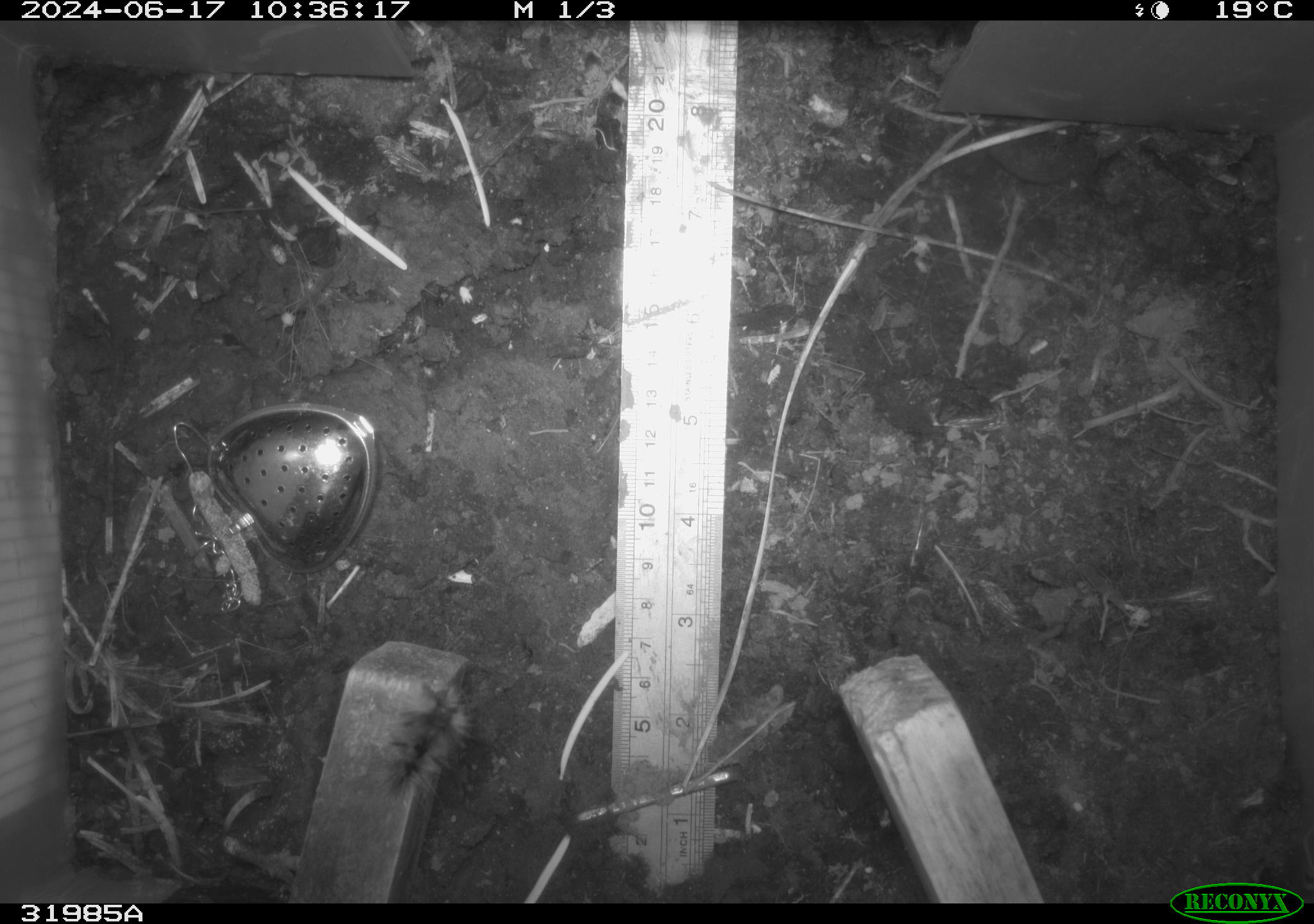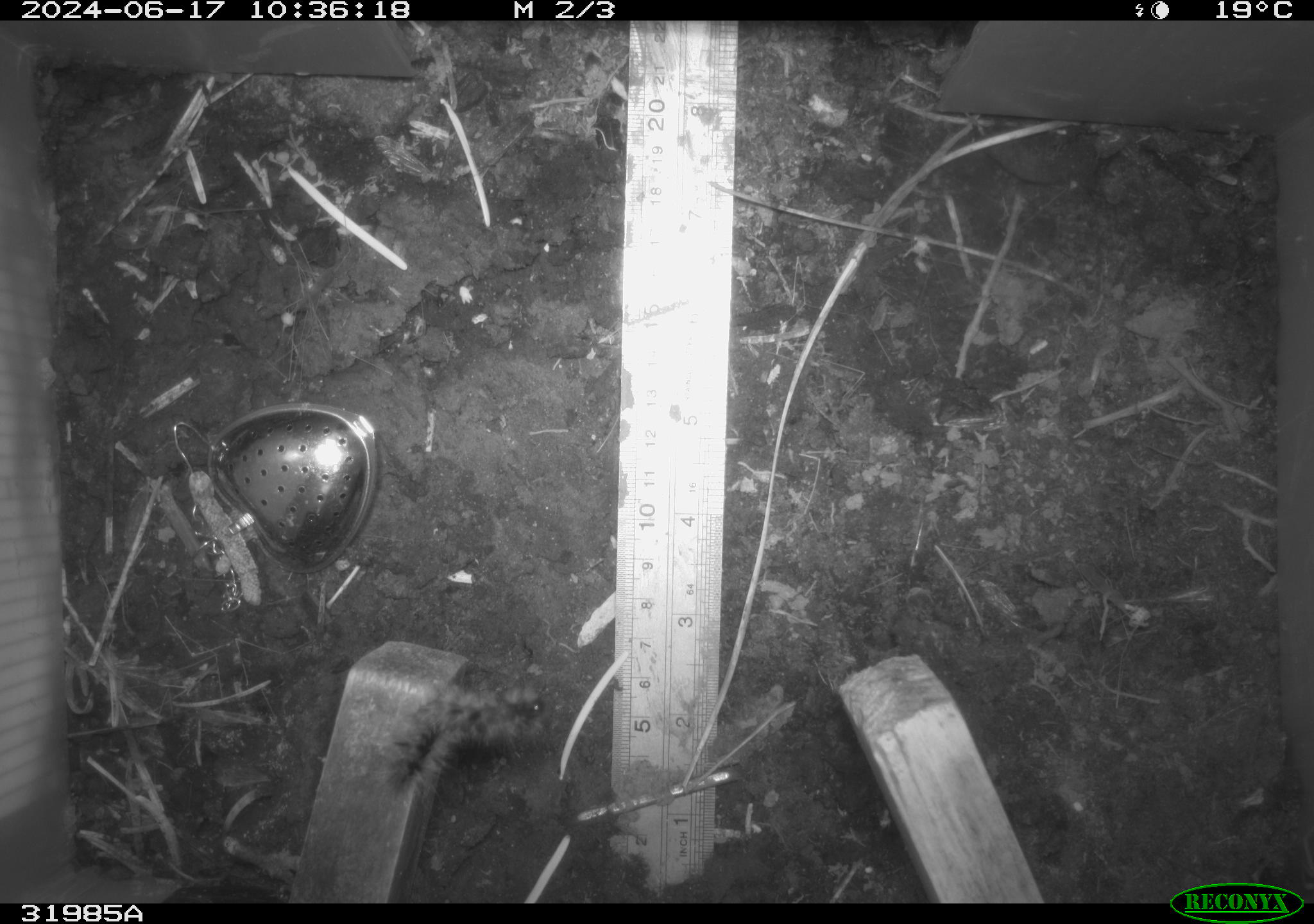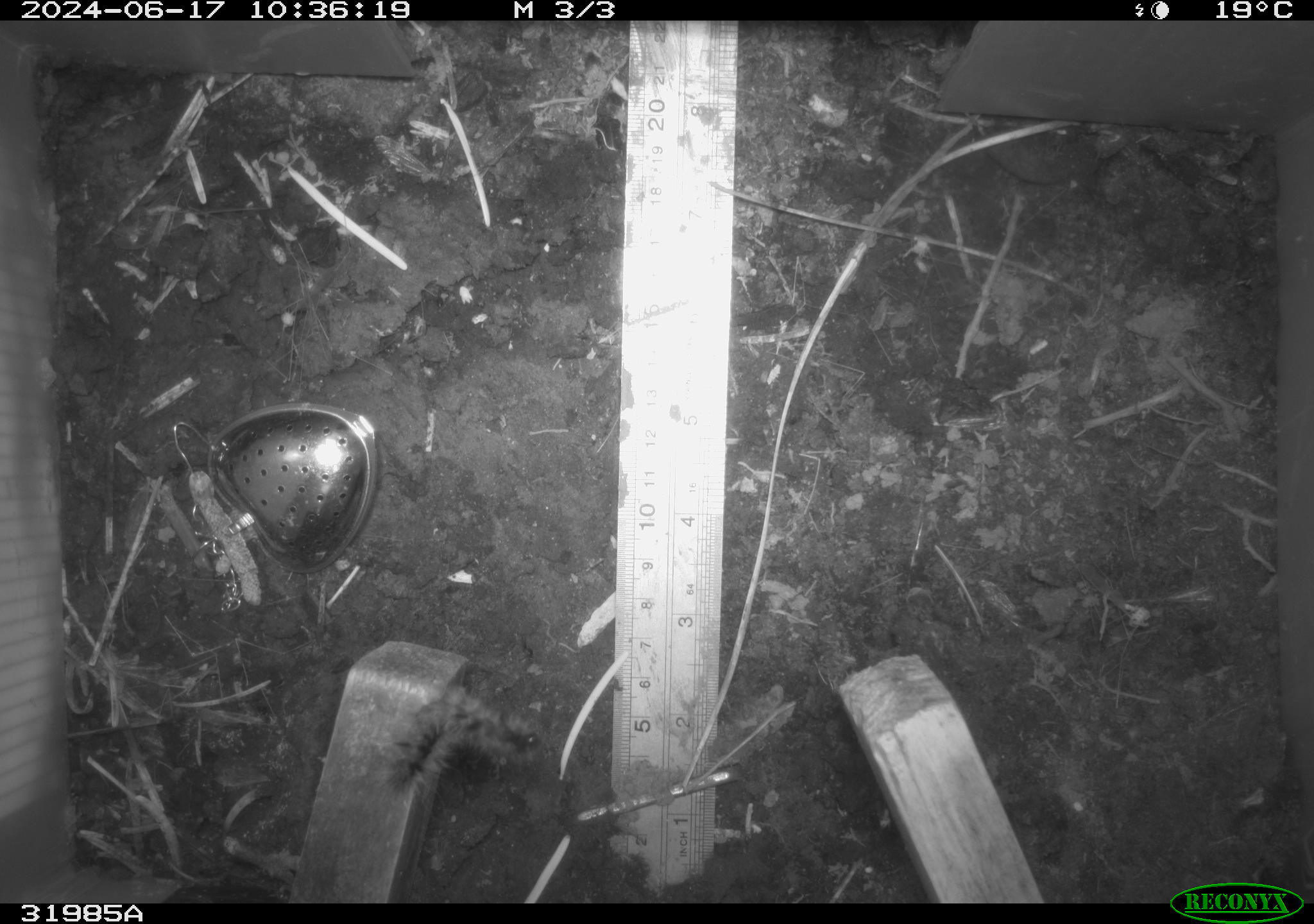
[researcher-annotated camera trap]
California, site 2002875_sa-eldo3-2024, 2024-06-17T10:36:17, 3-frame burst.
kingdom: Animalia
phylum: Arthropoda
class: Insecta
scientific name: Insecta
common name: insect